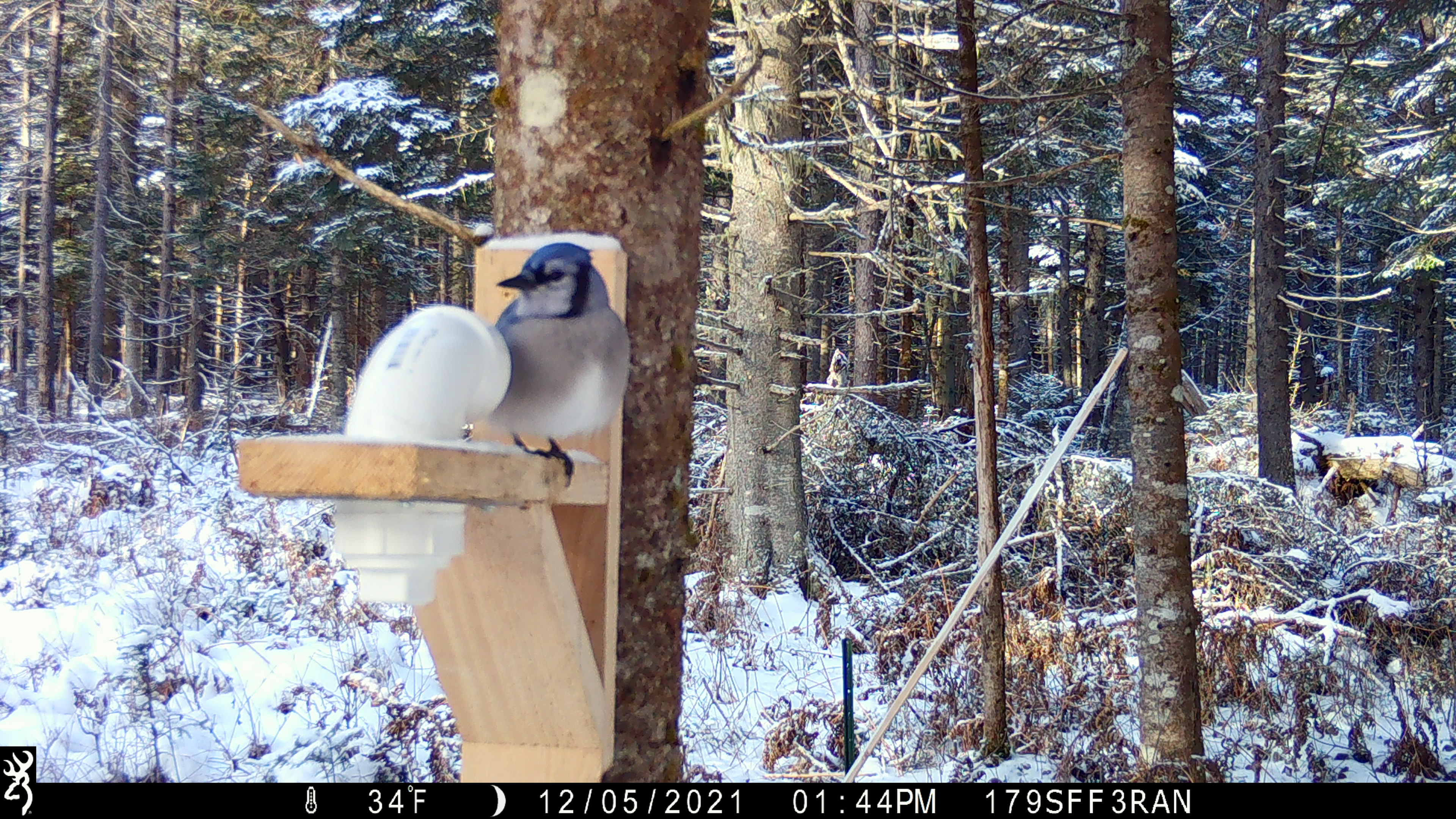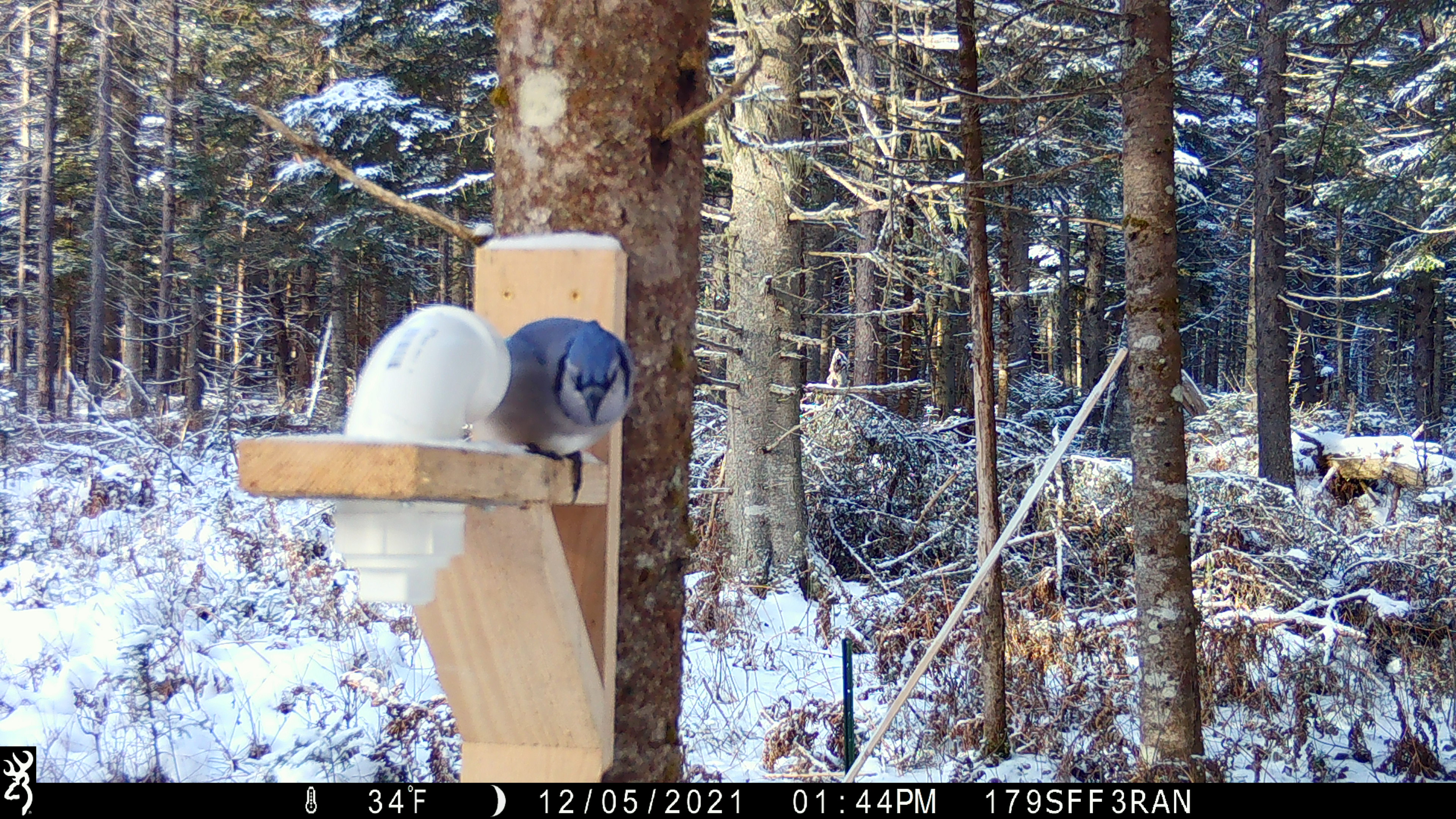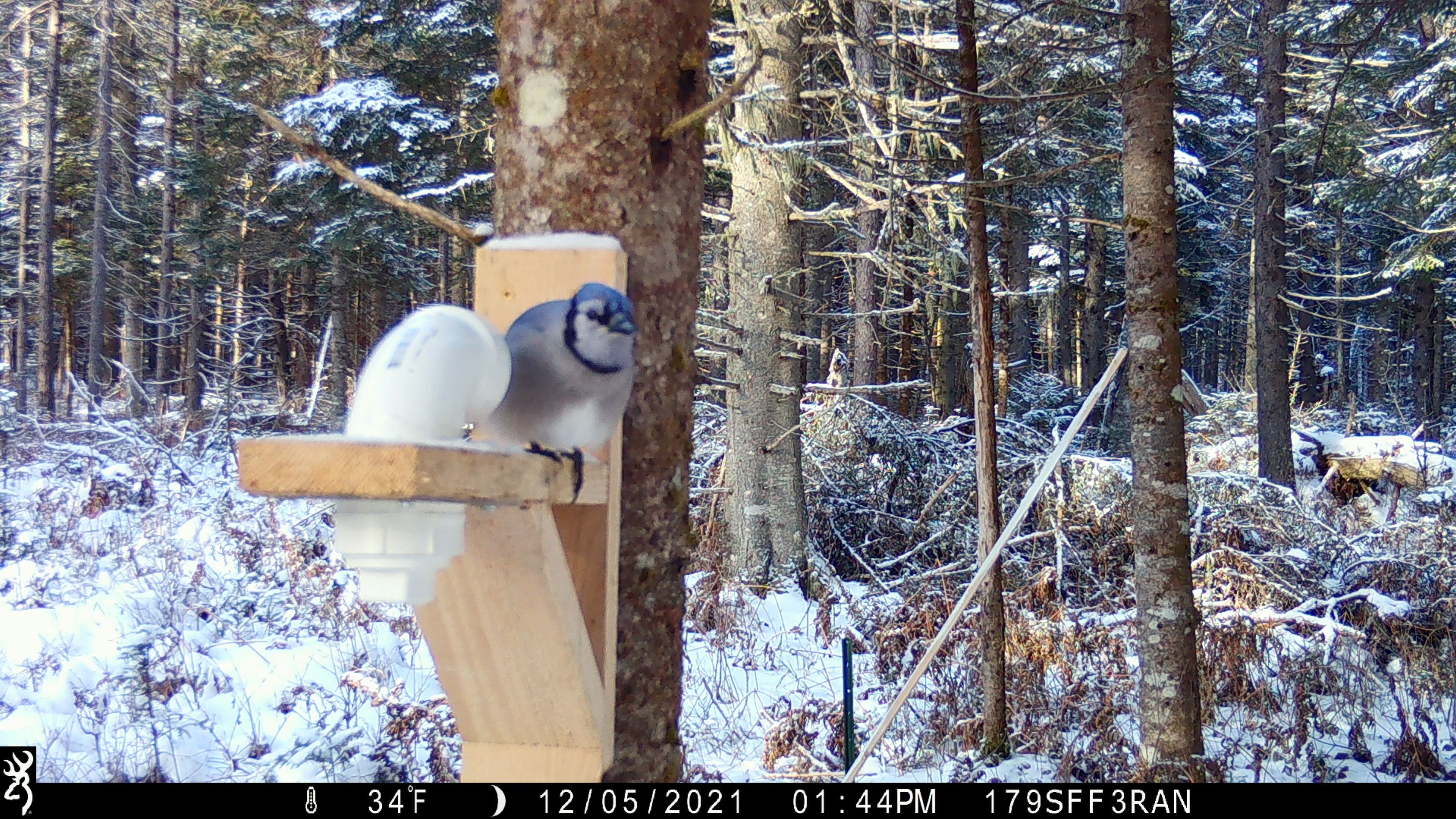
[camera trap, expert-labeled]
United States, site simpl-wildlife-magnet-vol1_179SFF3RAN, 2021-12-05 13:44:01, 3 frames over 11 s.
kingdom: Animalia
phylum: Chordata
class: Aves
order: Passeriformes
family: Corvidae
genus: Cyanocitta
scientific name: Cyanocitta cristata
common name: blue jay